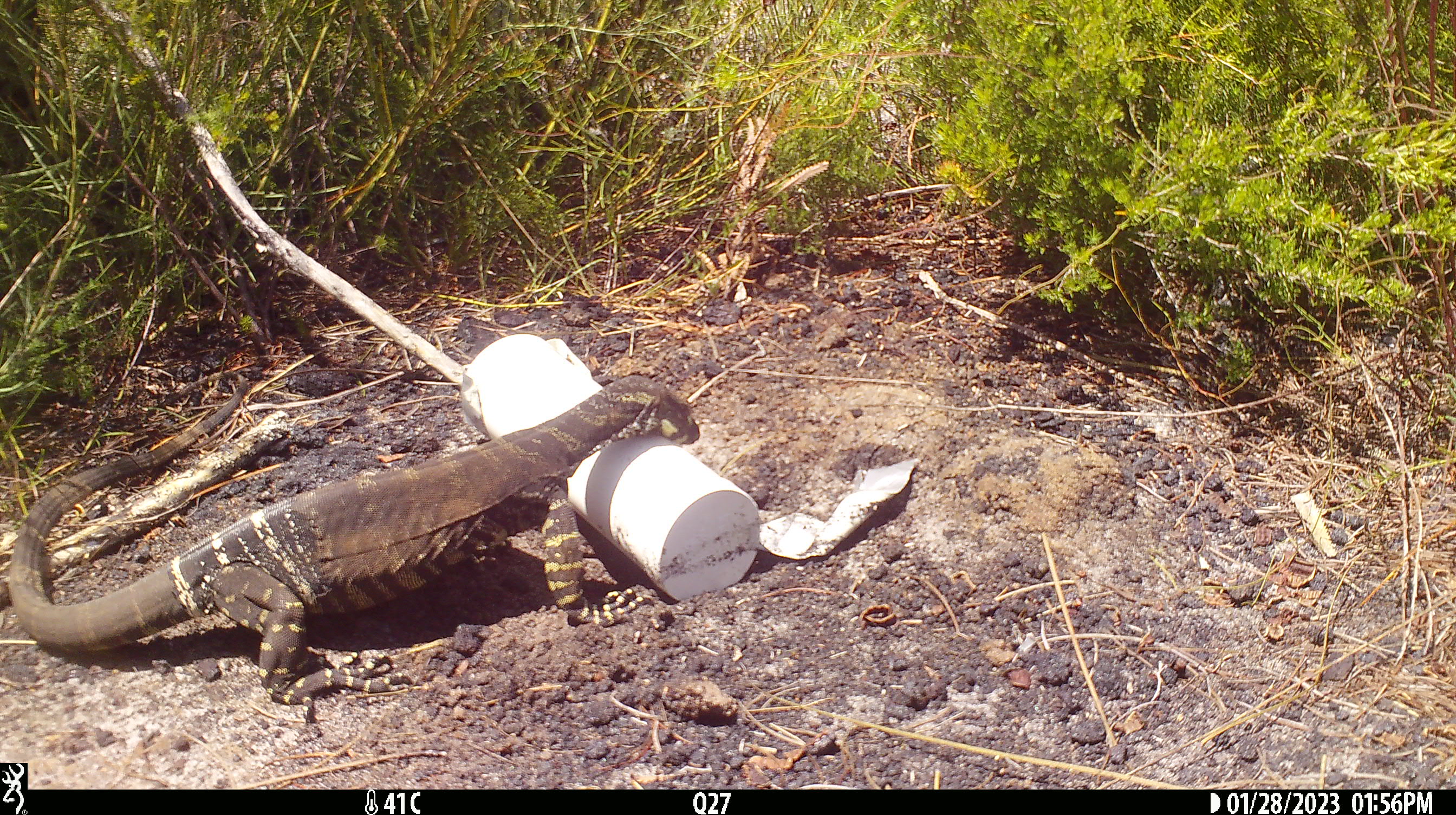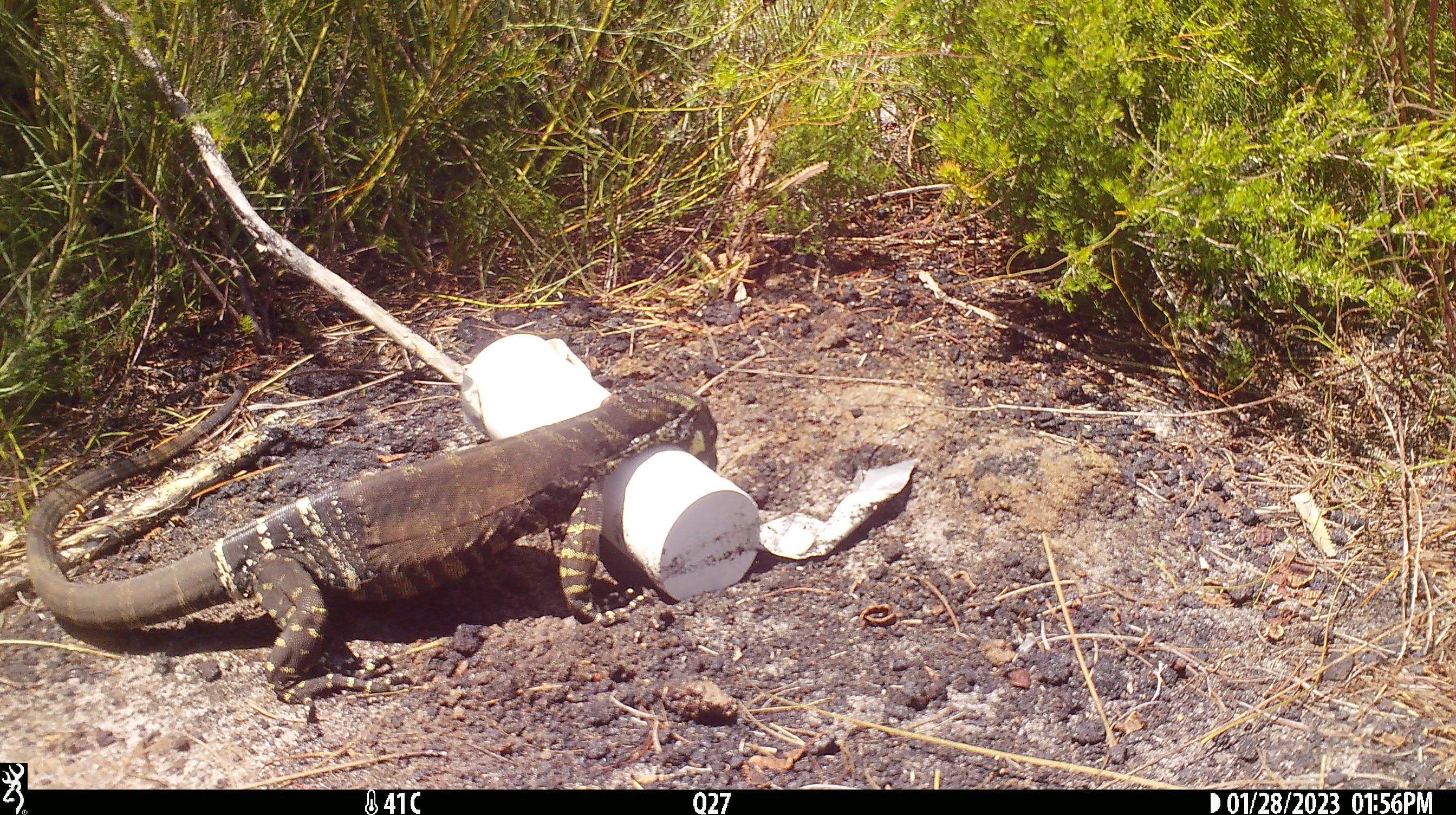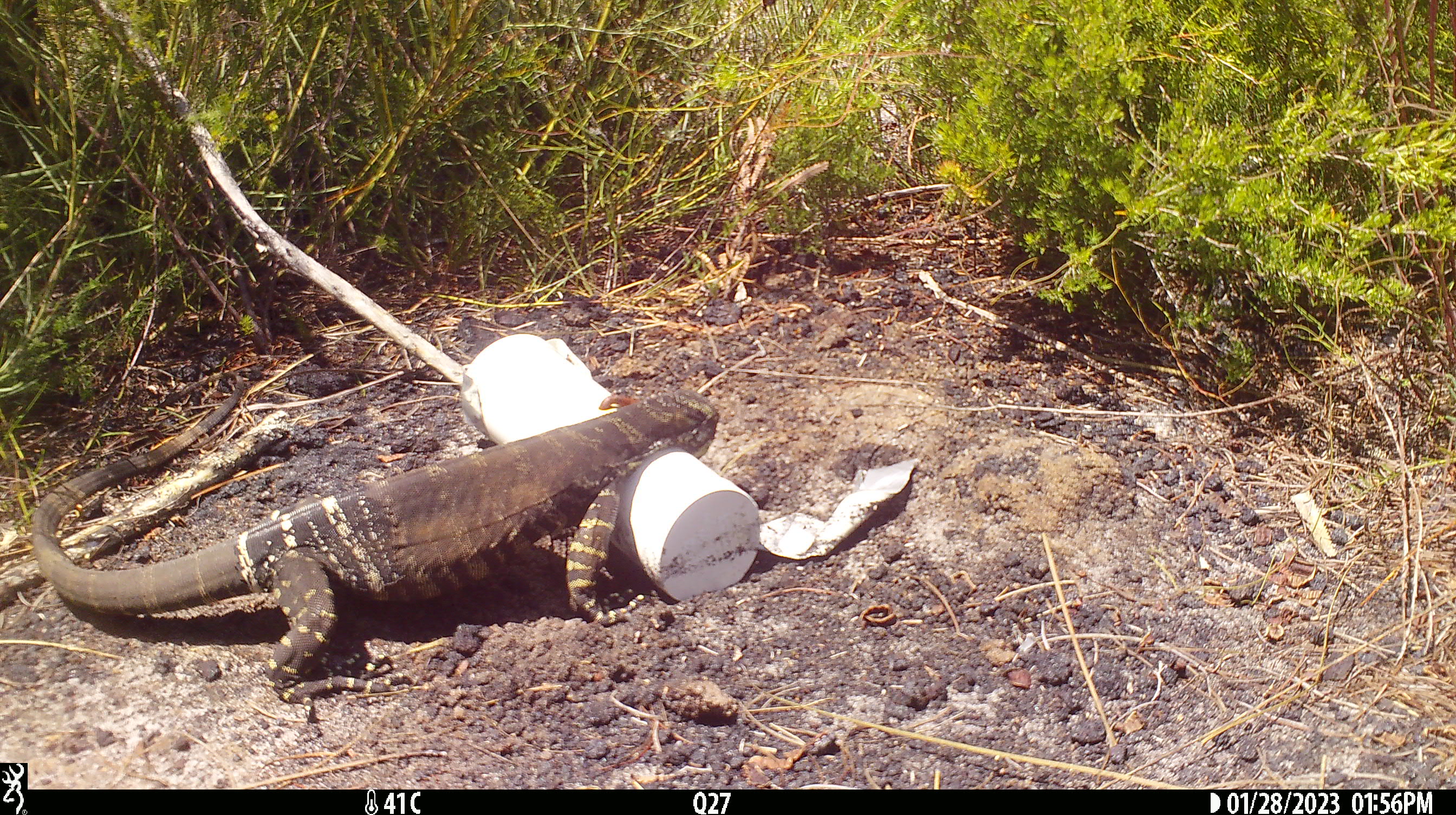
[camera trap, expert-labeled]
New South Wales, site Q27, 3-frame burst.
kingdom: Animalia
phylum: Chordata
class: Reptilia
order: Squamata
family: Varanidae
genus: Varanus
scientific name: Varanus varius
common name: lace monitor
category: goanna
Goanna (lace monitor) (Varanus varius).